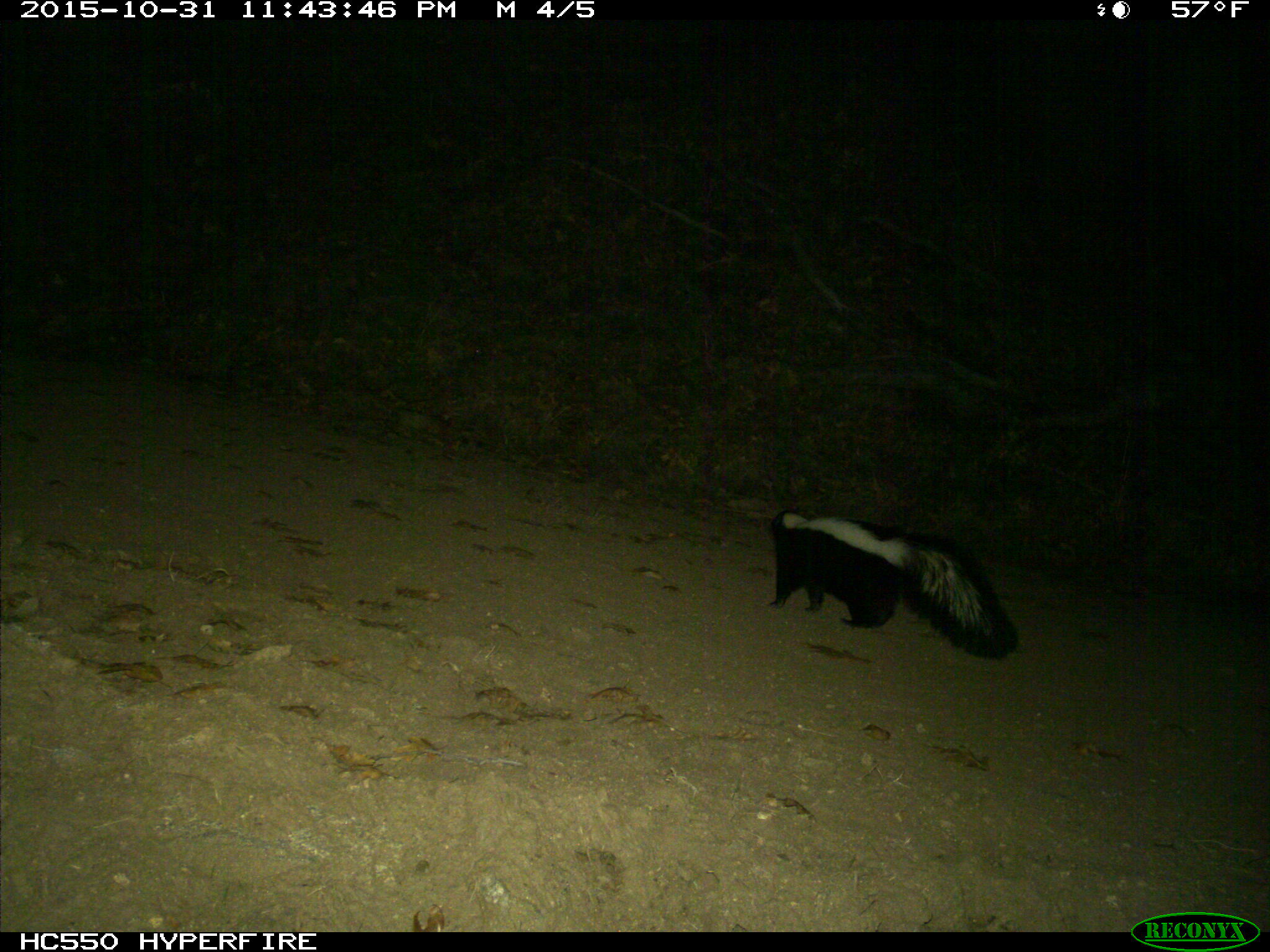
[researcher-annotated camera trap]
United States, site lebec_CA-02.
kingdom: Animalia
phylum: Chordata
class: Mammalia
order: Carnivora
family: Mephitidae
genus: Mephitis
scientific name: Mephitis mephitis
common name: striped skunk